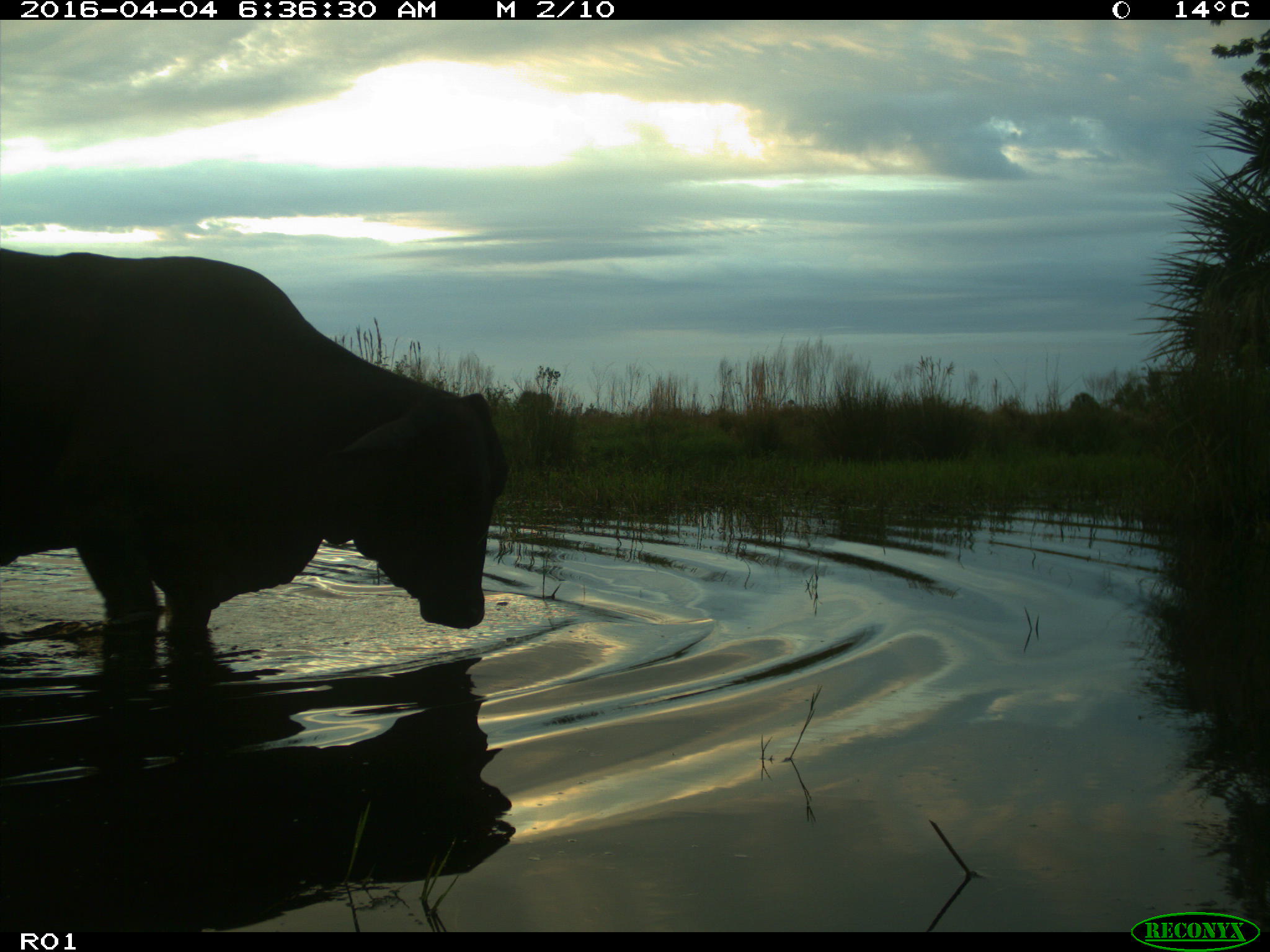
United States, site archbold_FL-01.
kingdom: Animalia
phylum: Chordata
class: Mammalia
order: Artiodactyla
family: Bovidae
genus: Bos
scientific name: Bos taurus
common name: domestic cow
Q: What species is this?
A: Bos taurus (domestic cow).